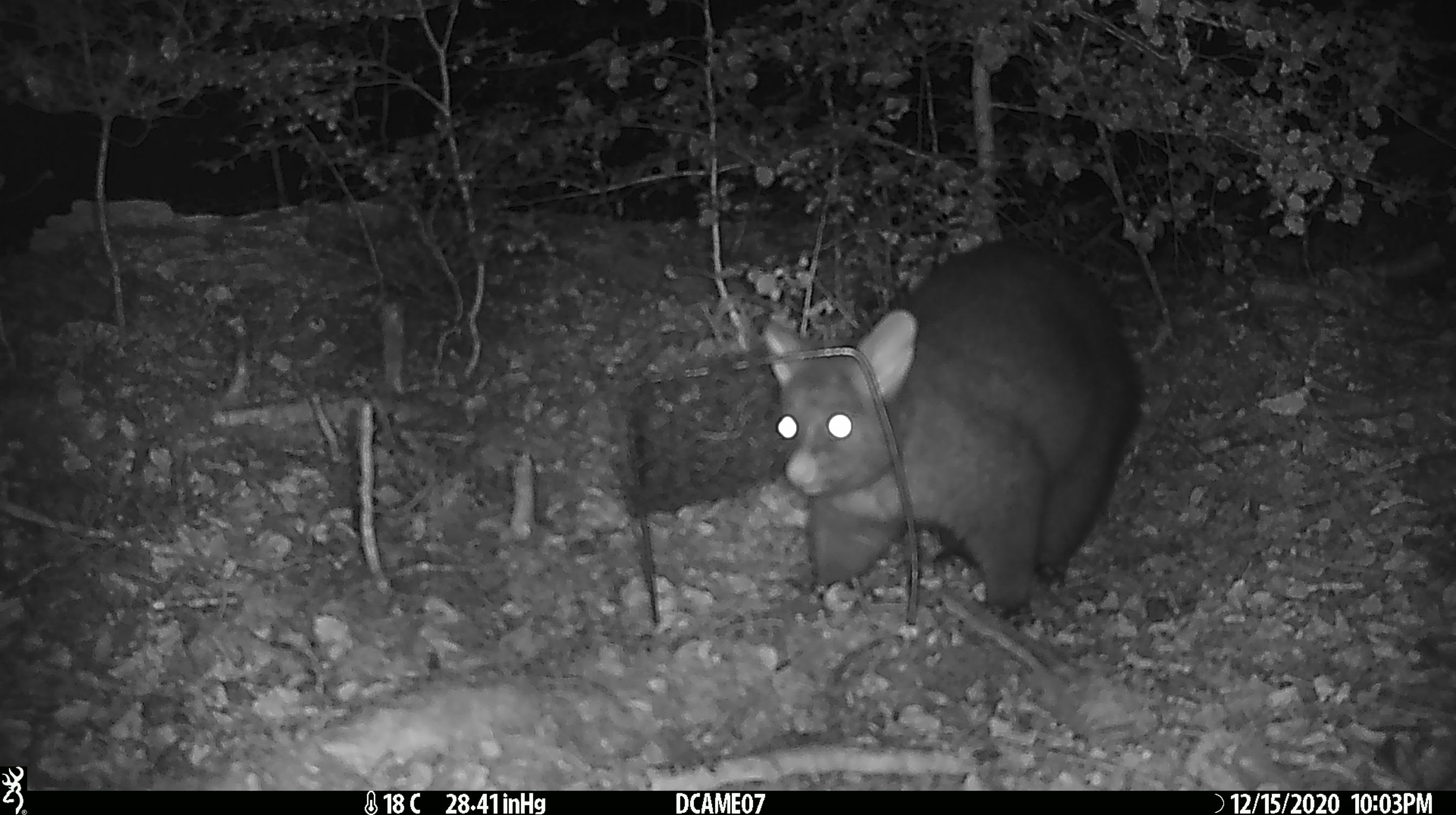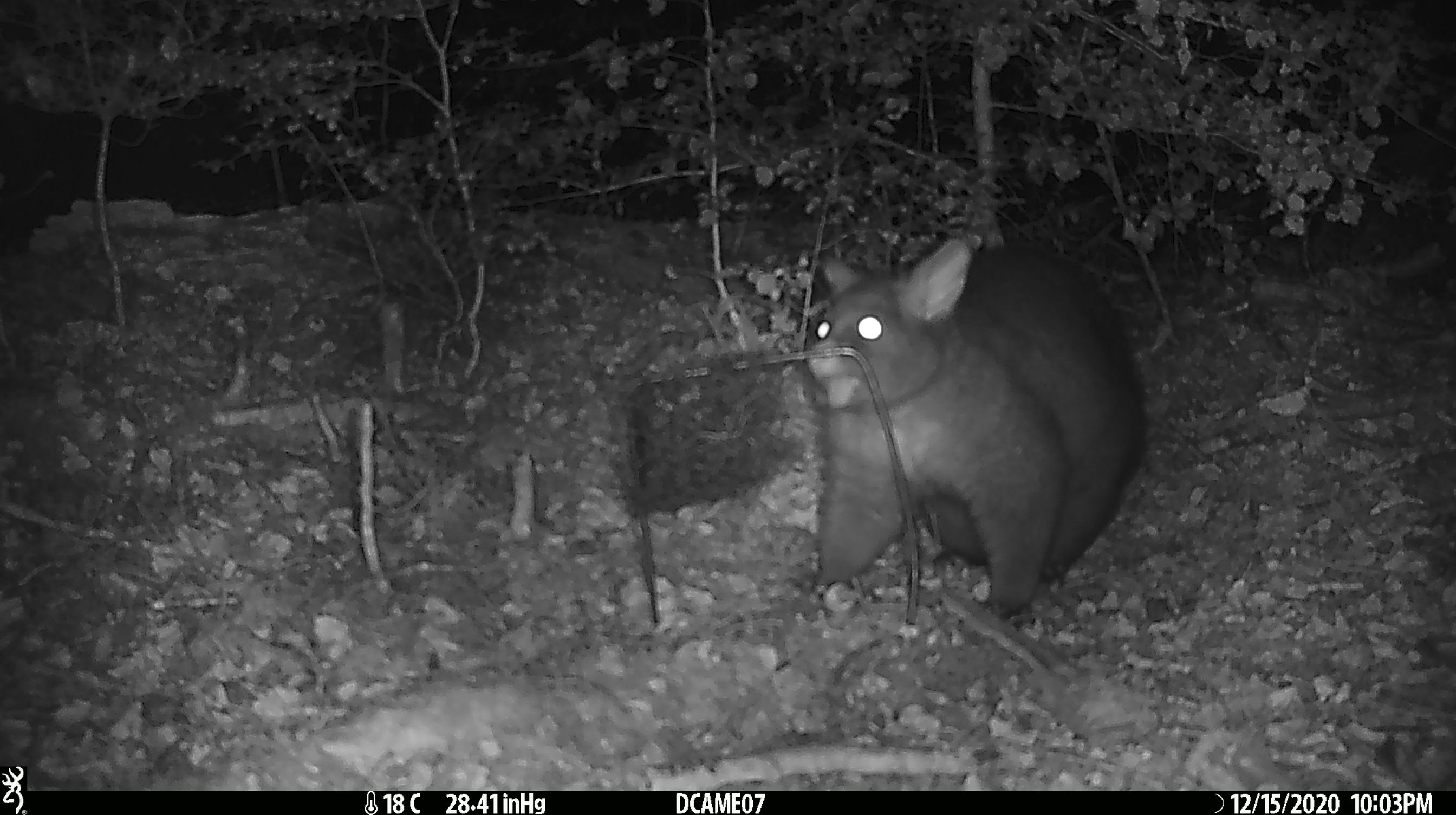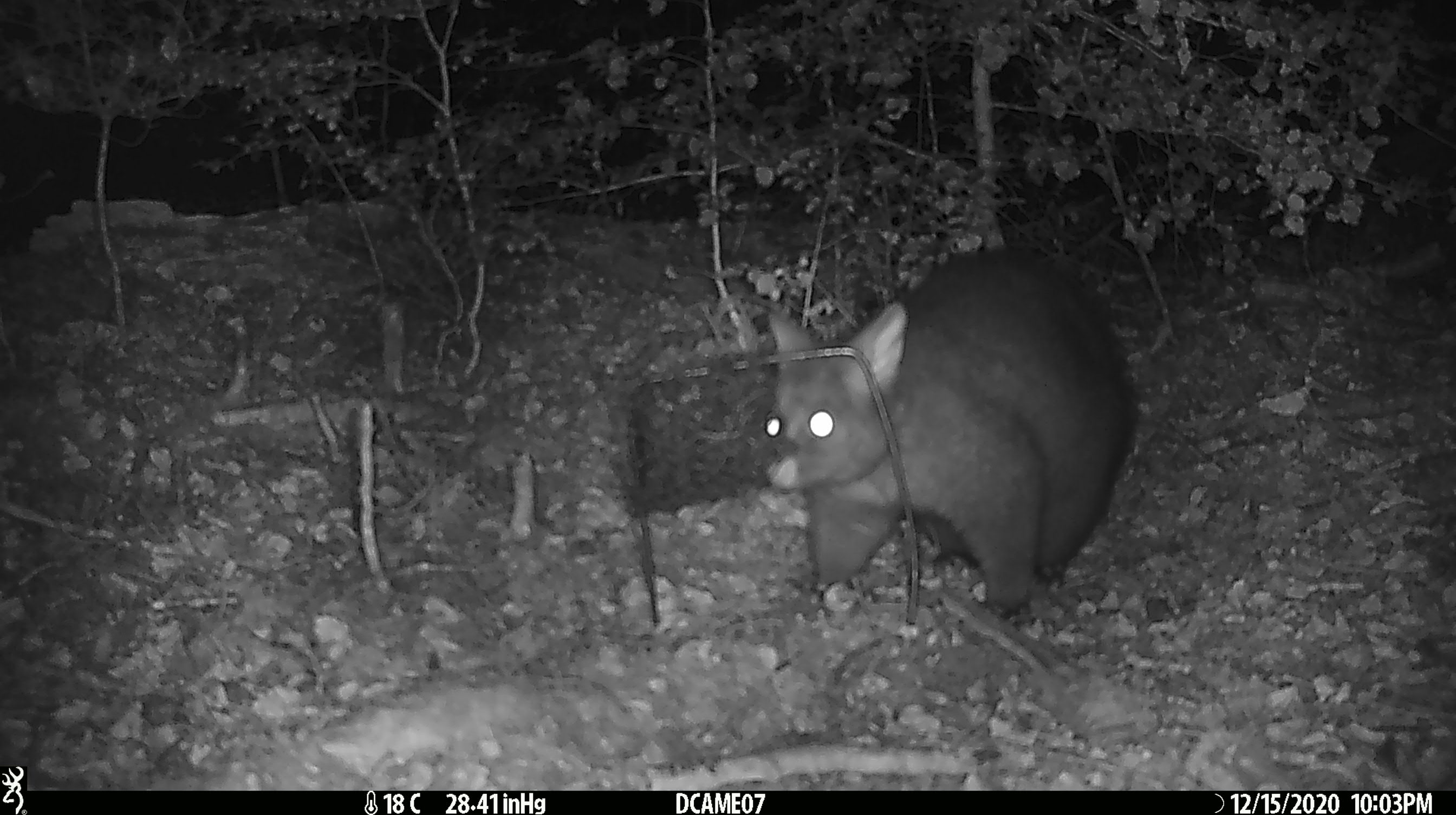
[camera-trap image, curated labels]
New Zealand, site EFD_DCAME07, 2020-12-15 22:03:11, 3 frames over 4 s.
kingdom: Animalia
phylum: Chordata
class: Mammalia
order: Diprotodontia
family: Phalangeridae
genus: Trichosurus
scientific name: Trichosurus vulpecula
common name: common brushtail possum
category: possum